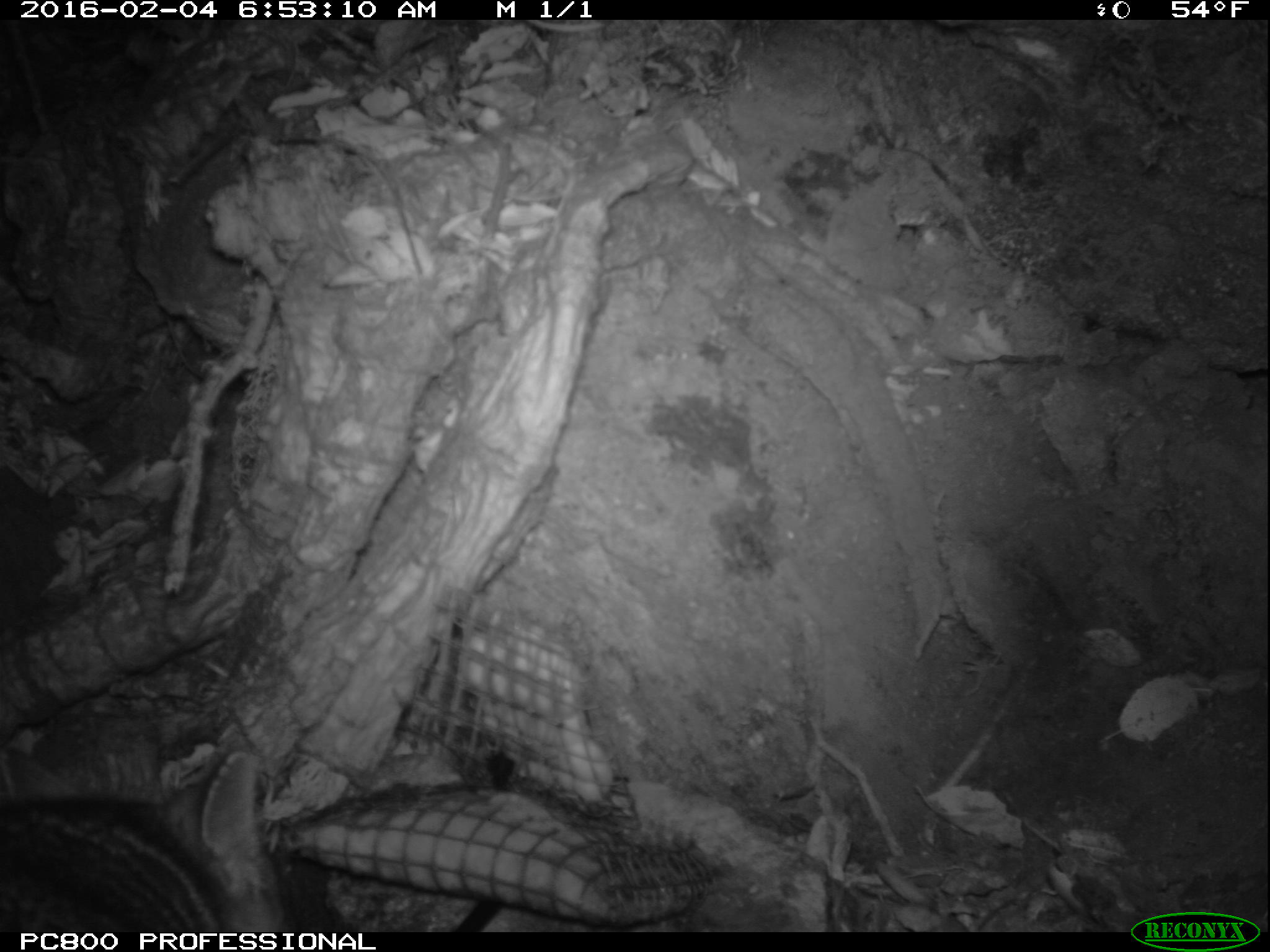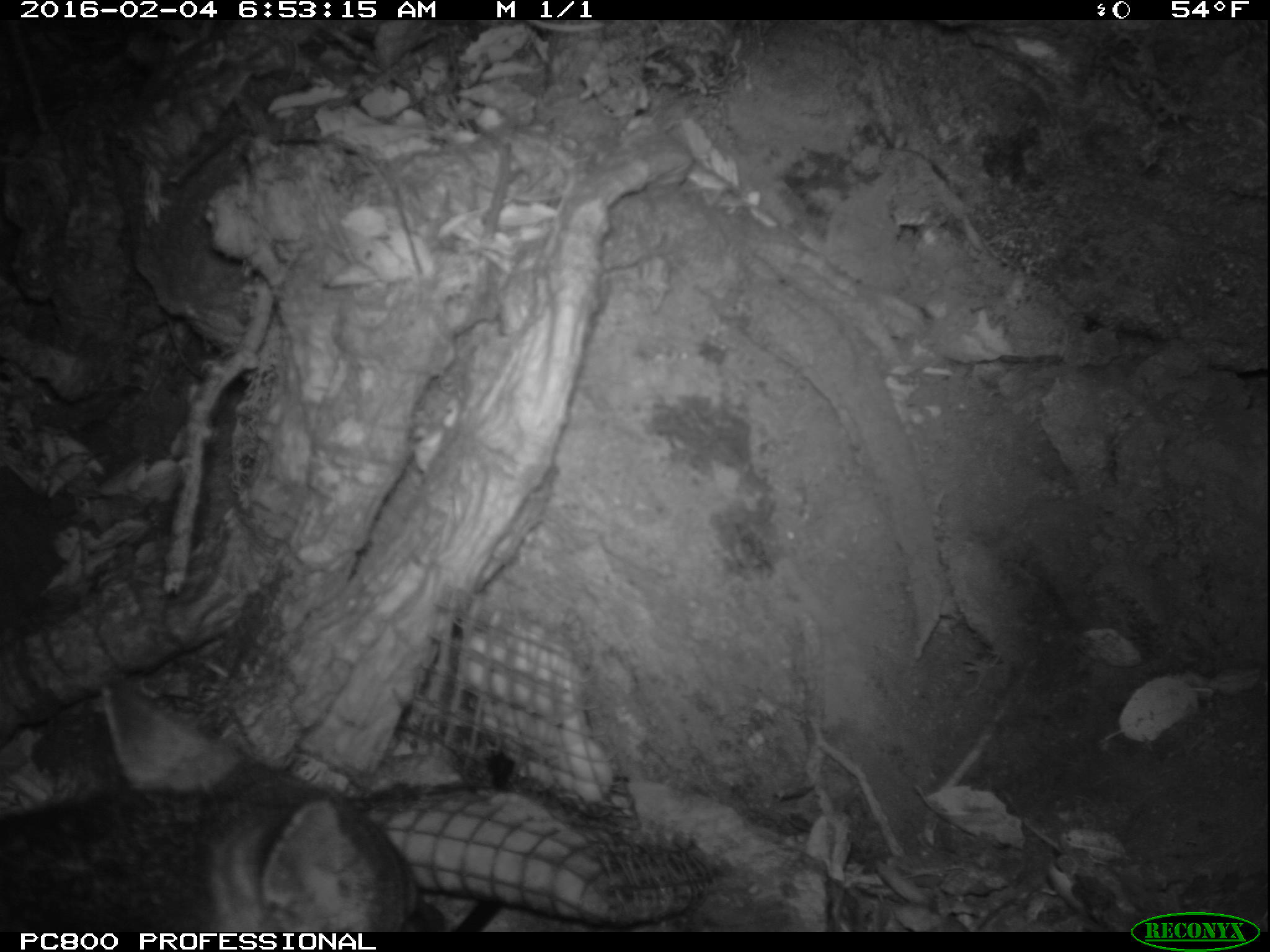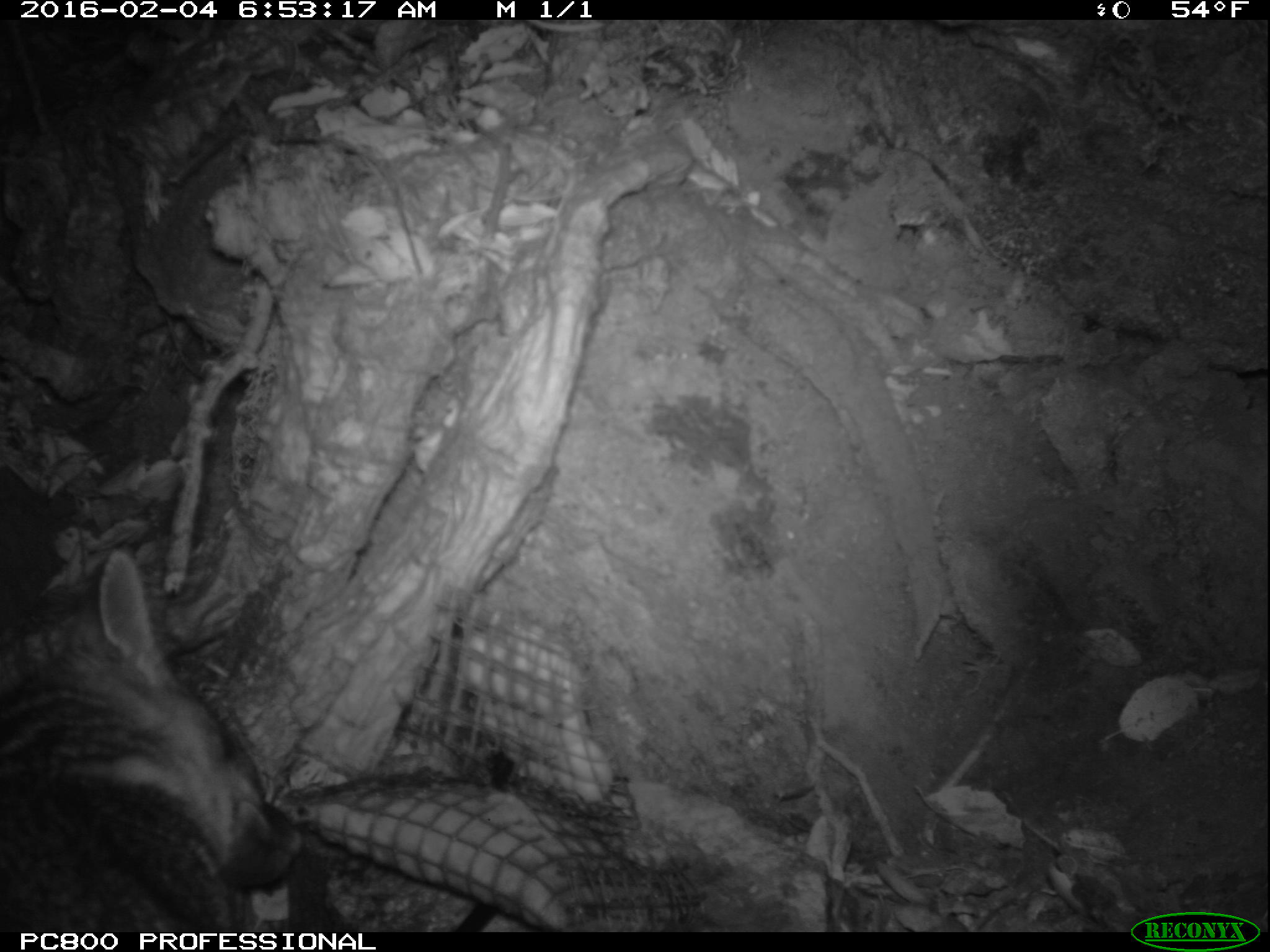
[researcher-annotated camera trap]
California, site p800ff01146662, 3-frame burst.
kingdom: Animalia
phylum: Chordata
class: Mammalia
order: Carnivora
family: Canidae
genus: Urocyon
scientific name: Urocyon littoralis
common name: island fox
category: fox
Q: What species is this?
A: Fox (island fox) (Urocyon littoralis).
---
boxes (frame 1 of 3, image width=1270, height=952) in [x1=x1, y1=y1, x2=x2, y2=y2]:
fox: [x1=0, y1=750, x2=296, y2=932]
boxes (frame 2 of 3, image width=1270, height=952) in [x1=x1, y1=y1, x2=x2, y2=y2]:
fox: [x1=0, y1=680, x2=453, y2=932]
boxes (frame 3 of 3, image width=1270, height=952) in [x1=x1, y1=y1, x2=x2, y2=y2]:
fox: [x1=0, y1=550, x2=308, y2=932]